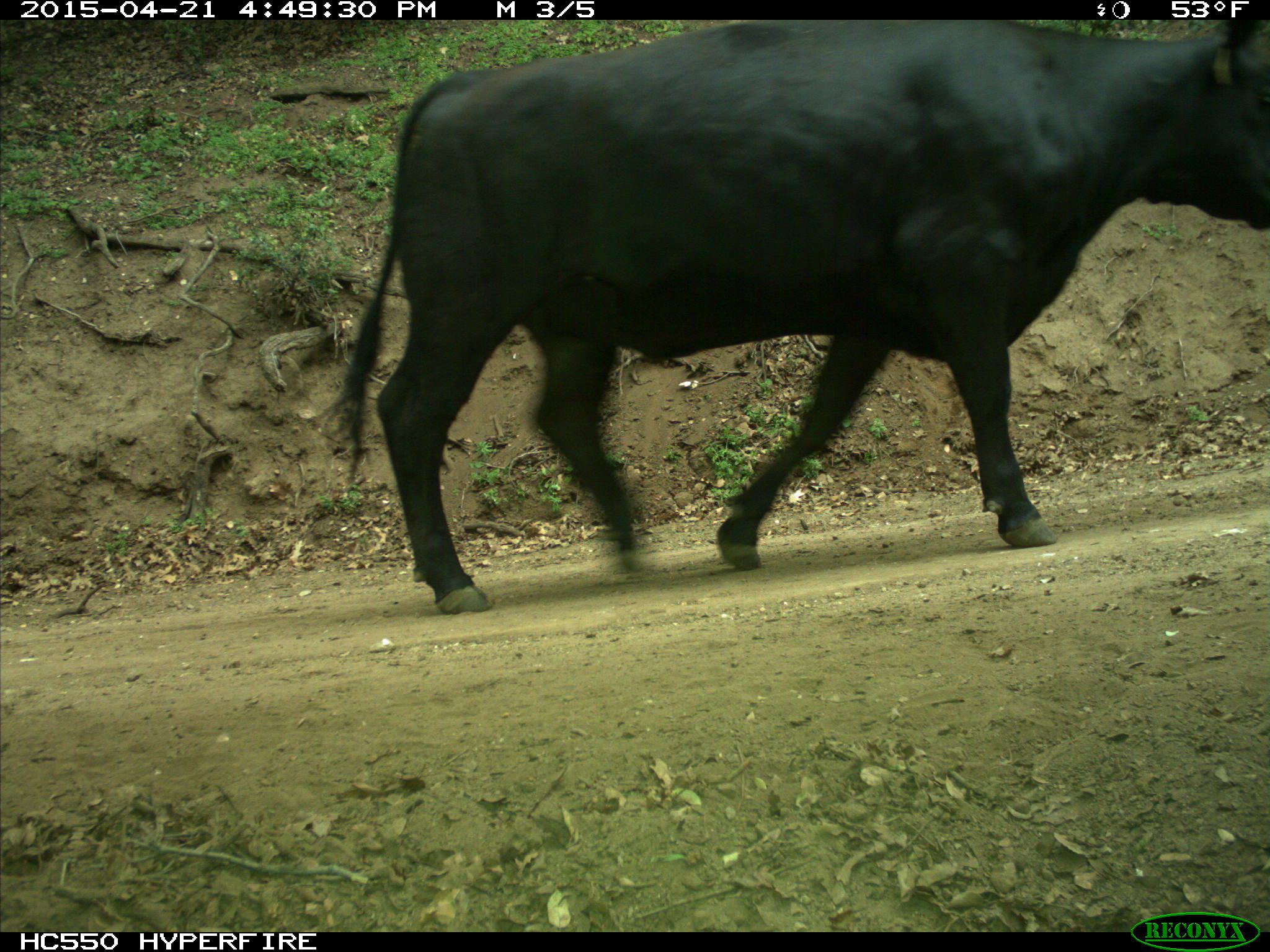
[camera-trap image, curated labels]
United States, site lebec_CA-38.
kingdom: Animalia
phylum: Chordata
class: Mammalia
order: Artiodactyla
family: Bovidae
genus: Bos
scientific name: Bos taurus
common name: domestic cow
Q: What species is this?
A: Bos taurus (domestic cow).